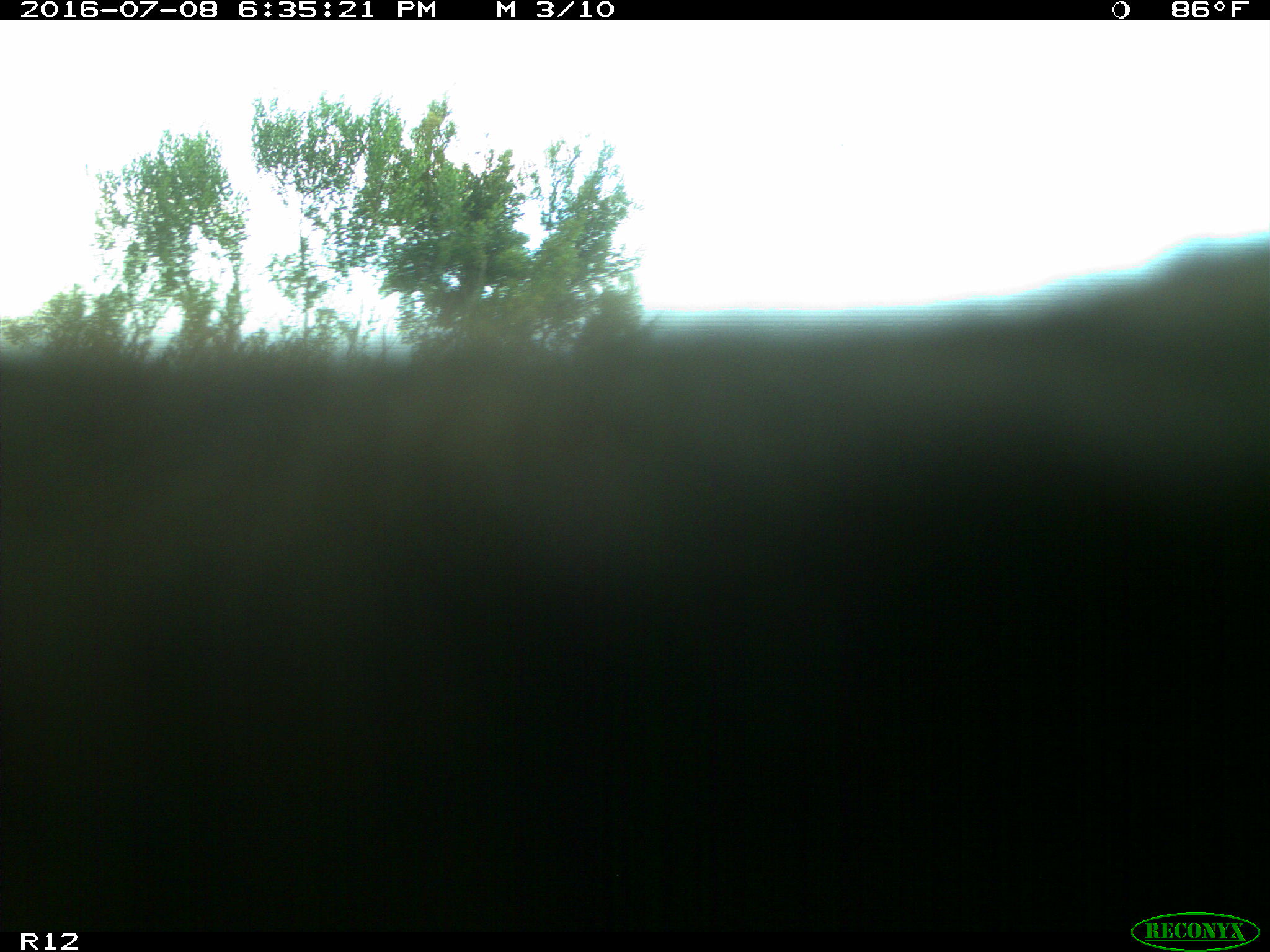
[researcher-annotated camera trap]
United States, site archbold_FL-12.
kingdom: Animalia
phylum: Chordata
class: Mammalia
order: Artiodactyla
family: Bovidae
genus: Bos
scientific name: Bos taurus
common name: domestic cow